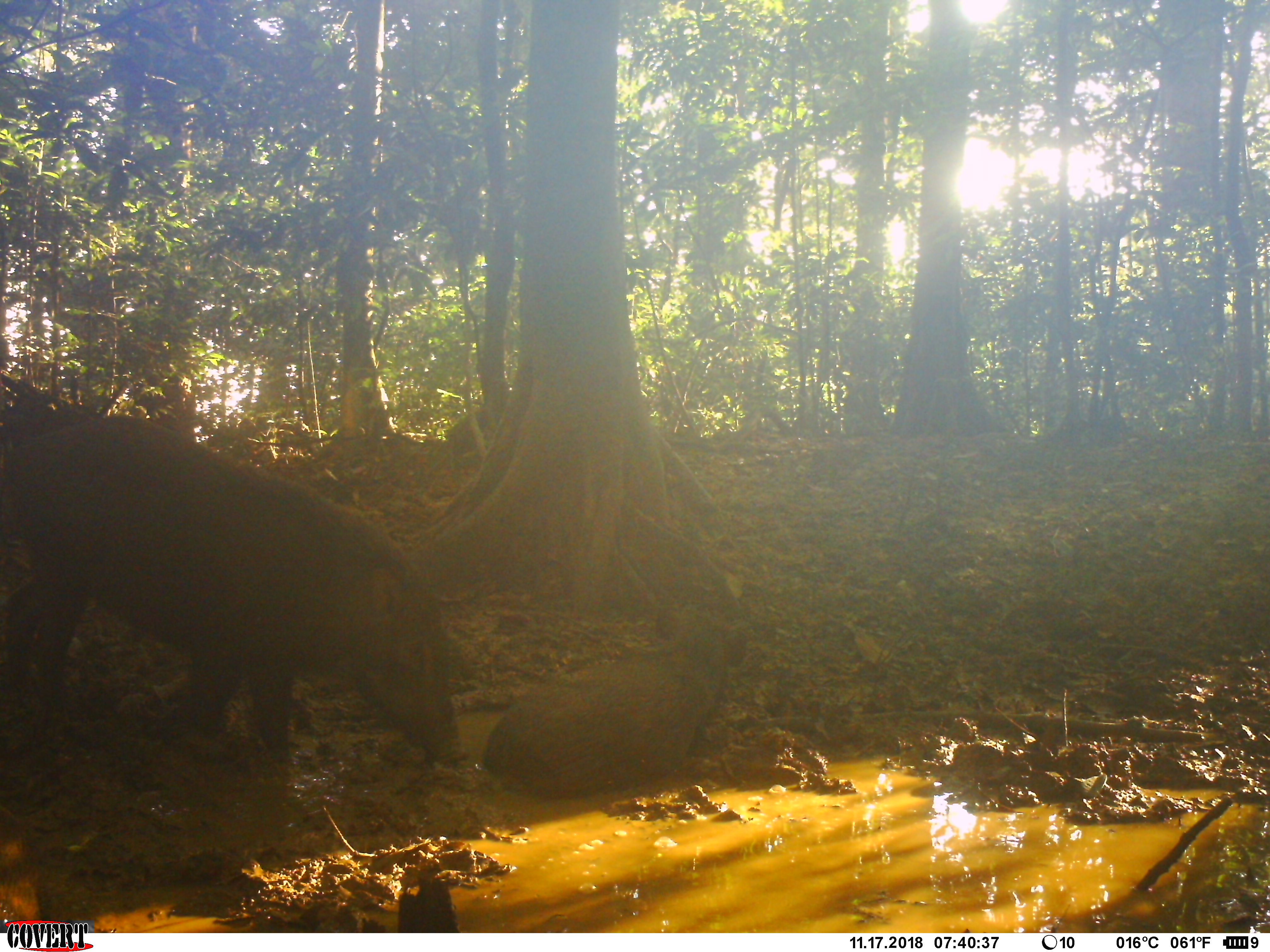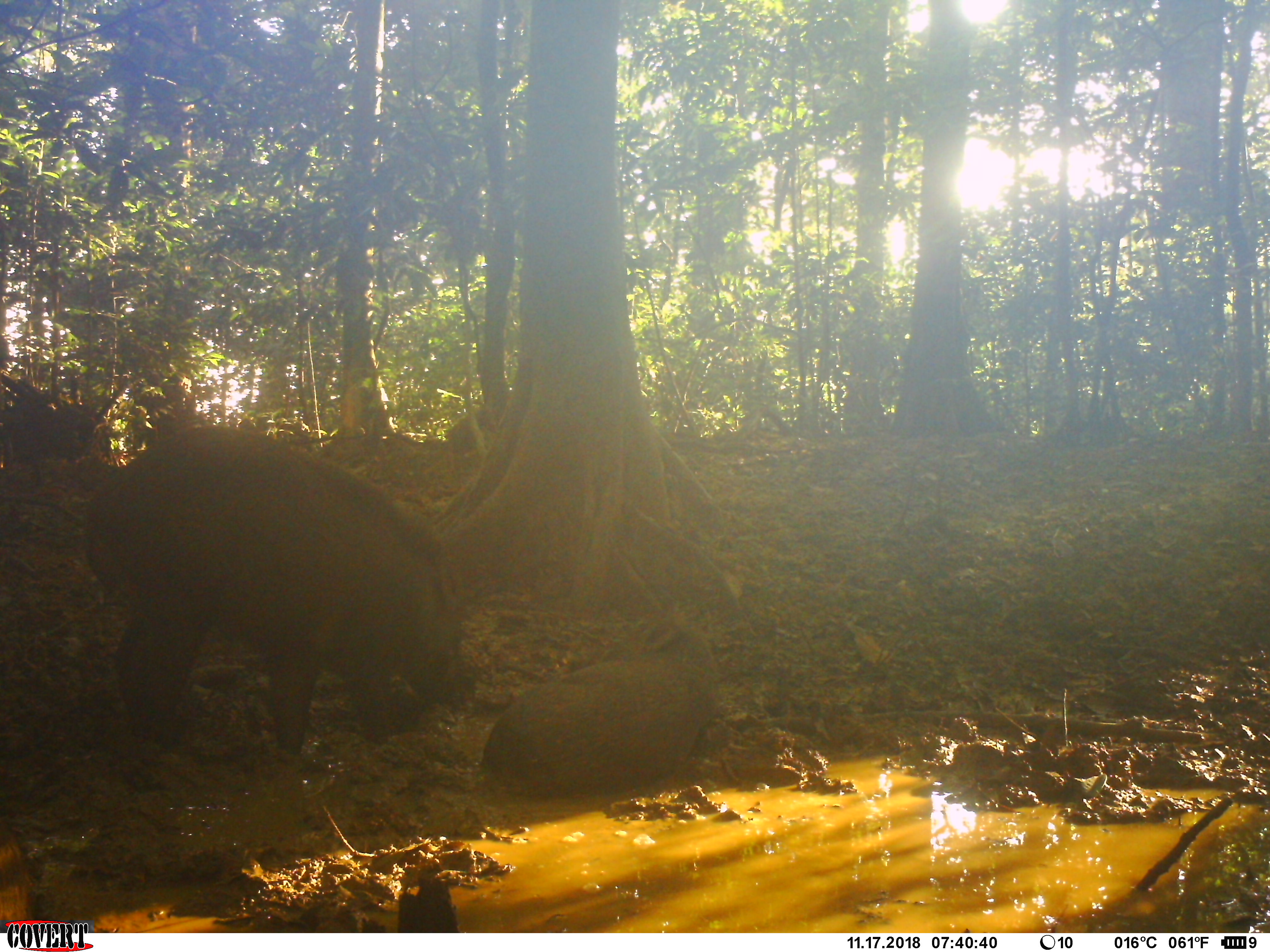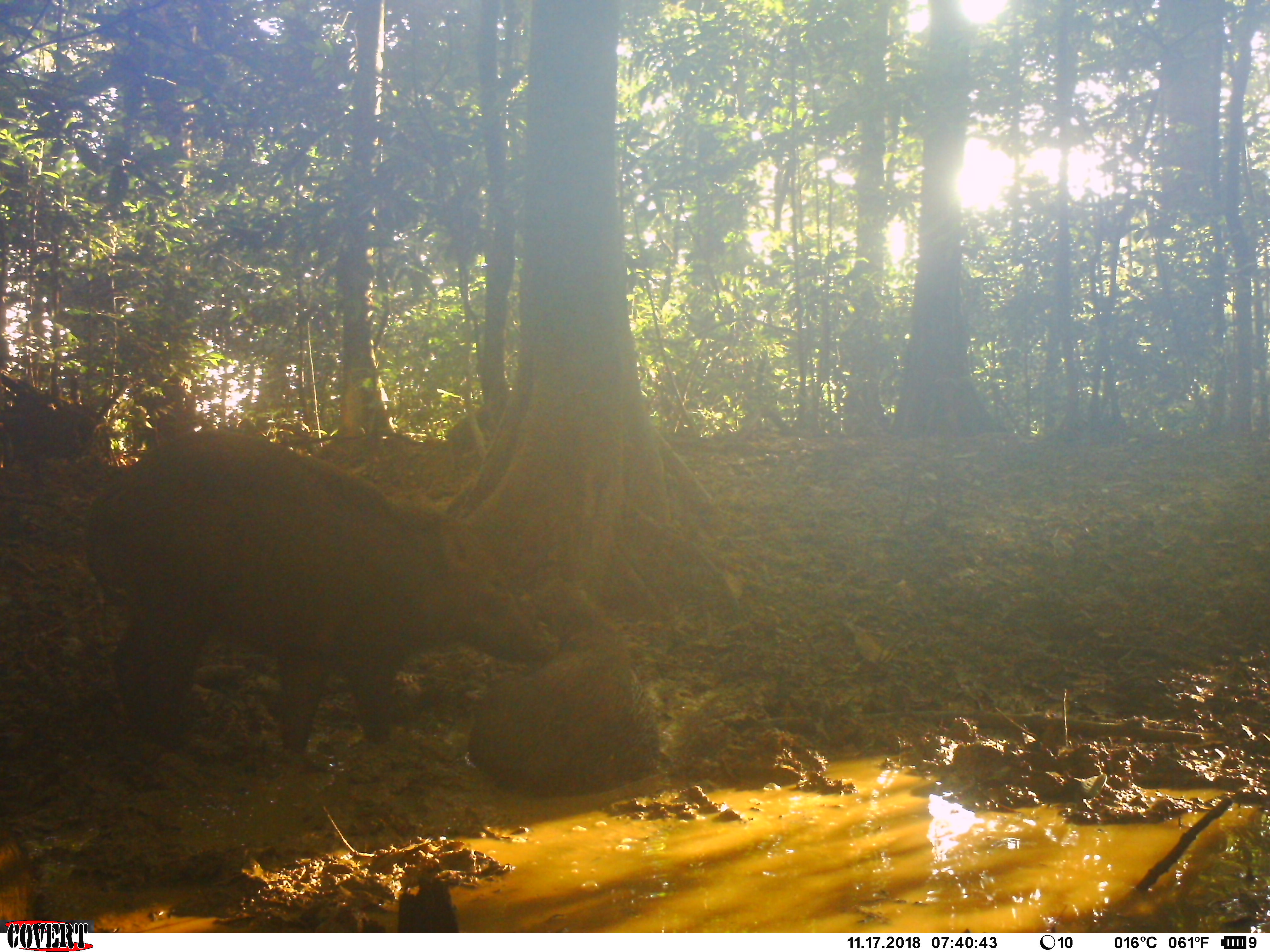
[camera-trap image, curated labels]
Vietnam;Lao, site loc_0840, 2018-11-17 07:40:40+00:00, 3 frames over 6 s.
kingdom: Animalia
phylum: Chordata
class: Mammalia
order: Artiodactyla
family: Suidae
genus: Sus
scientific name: Sus scrofa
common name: eurasian wild pig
Eurasian wild pig (Sus scrofa). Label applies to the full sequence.